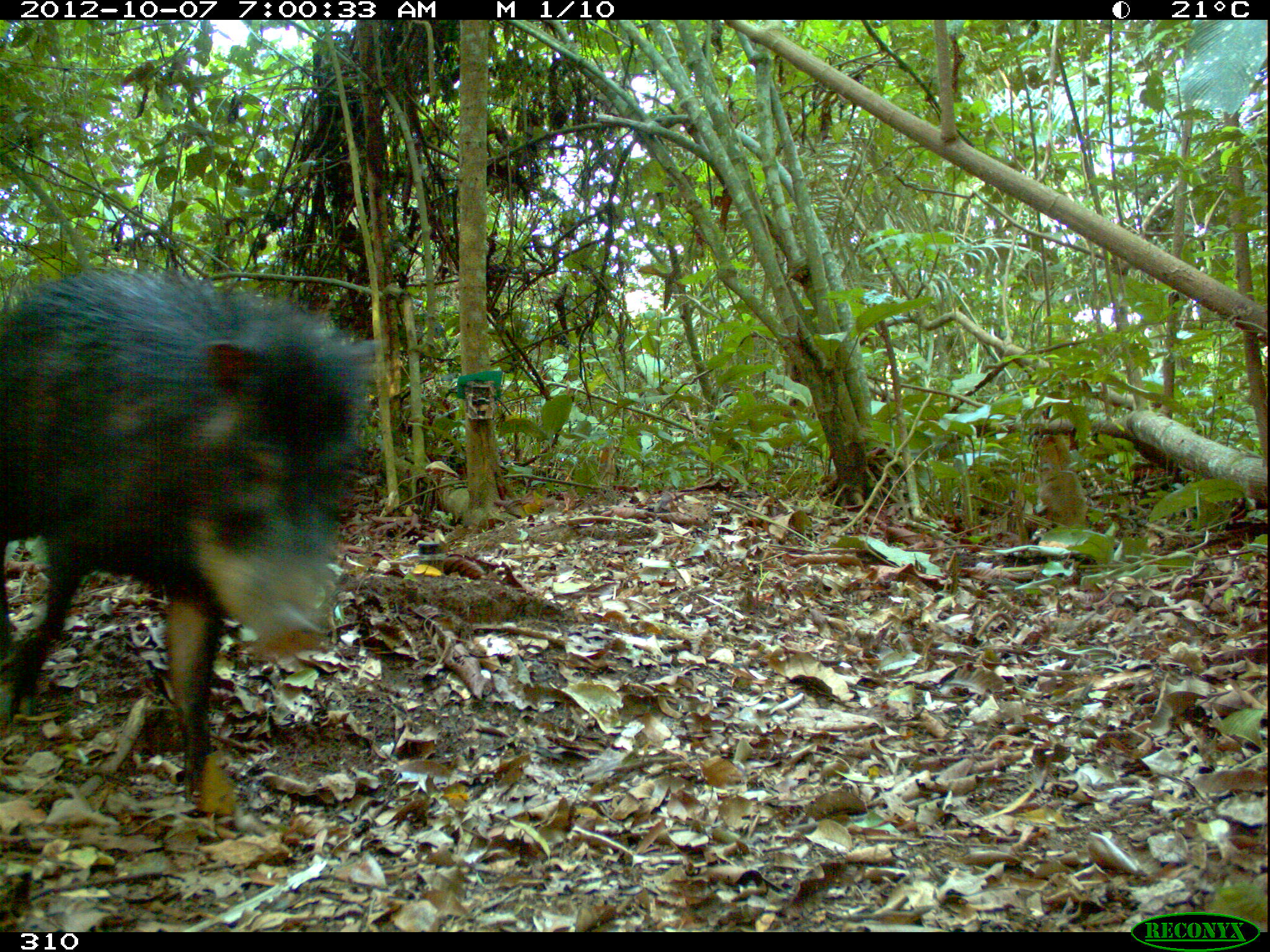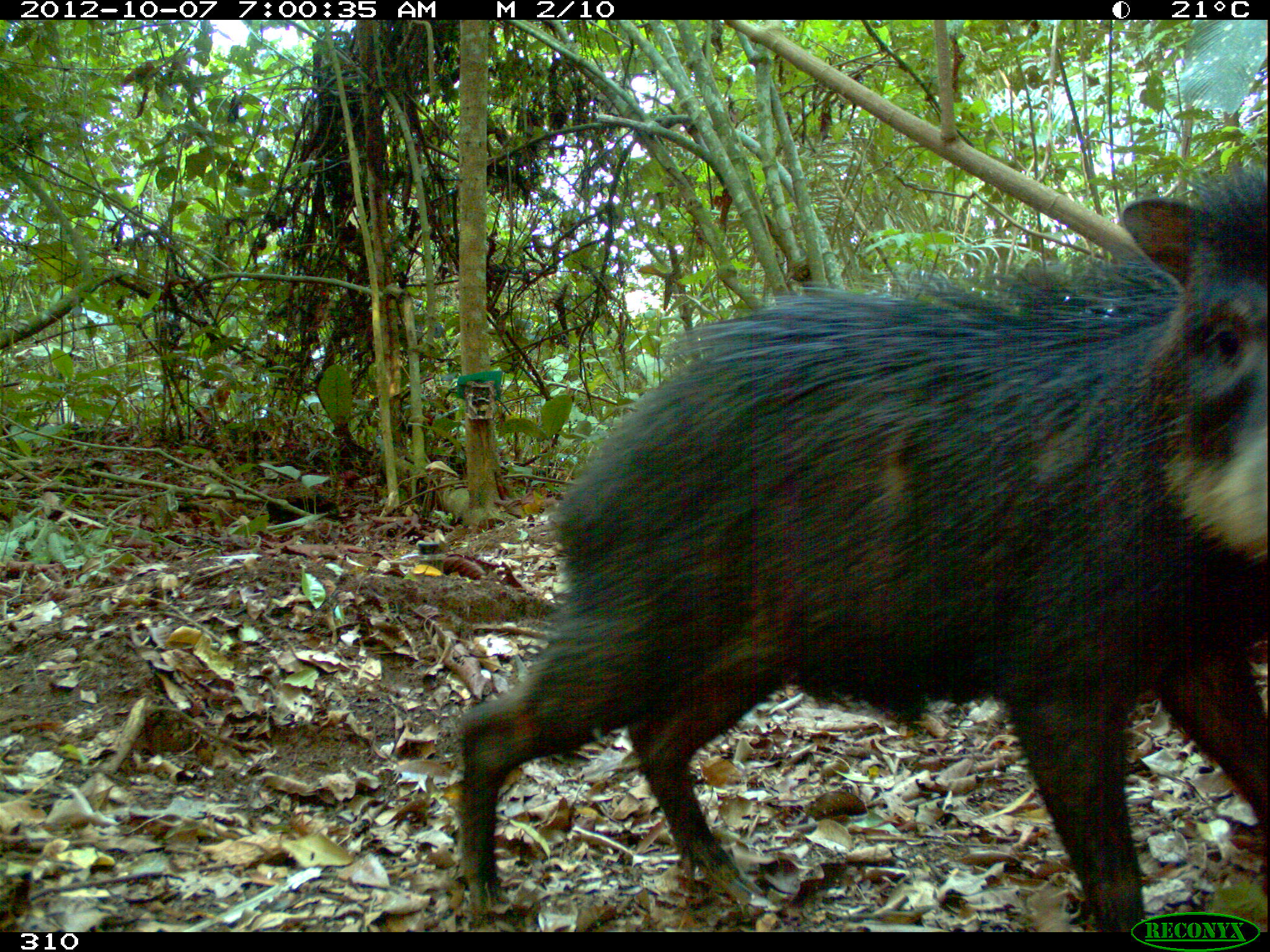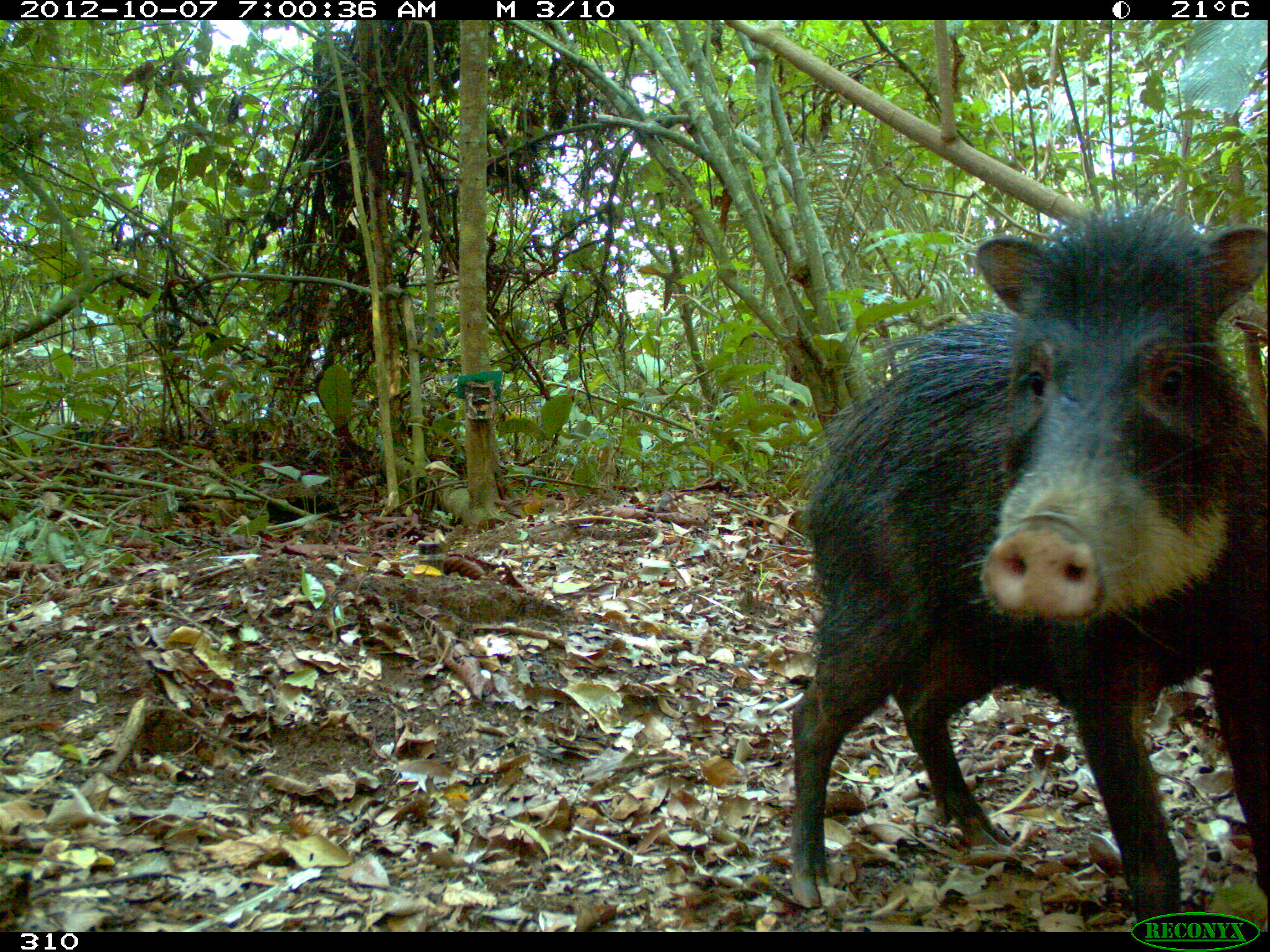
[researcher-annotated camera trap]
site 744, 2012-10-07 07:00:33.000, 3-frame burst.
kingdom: Animalia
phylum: Chordata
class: Mammalia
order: Artiodactyla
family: Tayassuidae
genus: Tayassu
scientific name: Tayassu pecari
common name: white-lipped peccary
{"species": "Tayassu pecari (white-lipped peccary)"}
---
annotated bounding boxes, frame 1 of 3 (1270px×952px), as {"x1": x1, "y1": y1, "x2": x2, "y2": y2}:
tayassu pecari: {"x1": 2, "y1": 262, "x2": 384, "y2": 801}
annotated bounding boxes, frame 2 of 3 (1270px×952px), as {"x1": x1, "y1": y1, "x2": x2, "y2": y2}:
tayassu pecari: {"x1": 440, "y1": 169, "x2": 1268, "y2": 933}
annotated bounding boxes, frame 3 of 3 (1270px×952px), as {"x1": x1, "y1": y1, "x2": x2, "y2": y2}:
tayassu pecari: {"x1": 791, "y1": 206, "x2": 1269, "y2": 932}